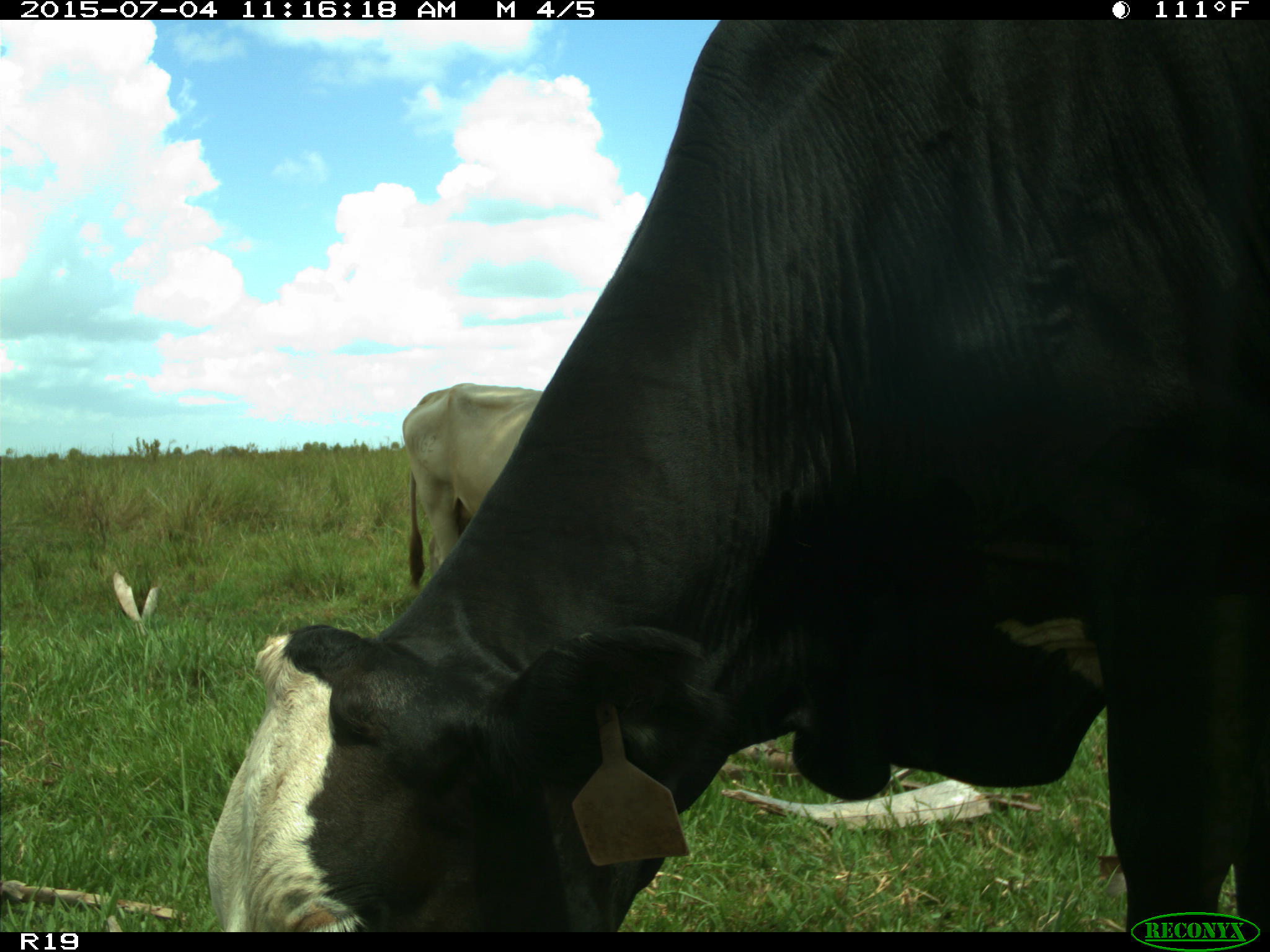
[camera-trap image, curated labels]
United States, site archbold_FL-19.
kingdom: Animalia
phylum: Chordata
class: Mammalia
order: Artiodactyla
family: Bovidae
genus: Bos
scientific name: Bos taurus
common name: domestic cow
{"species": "Bos taurus (domestic cow)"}